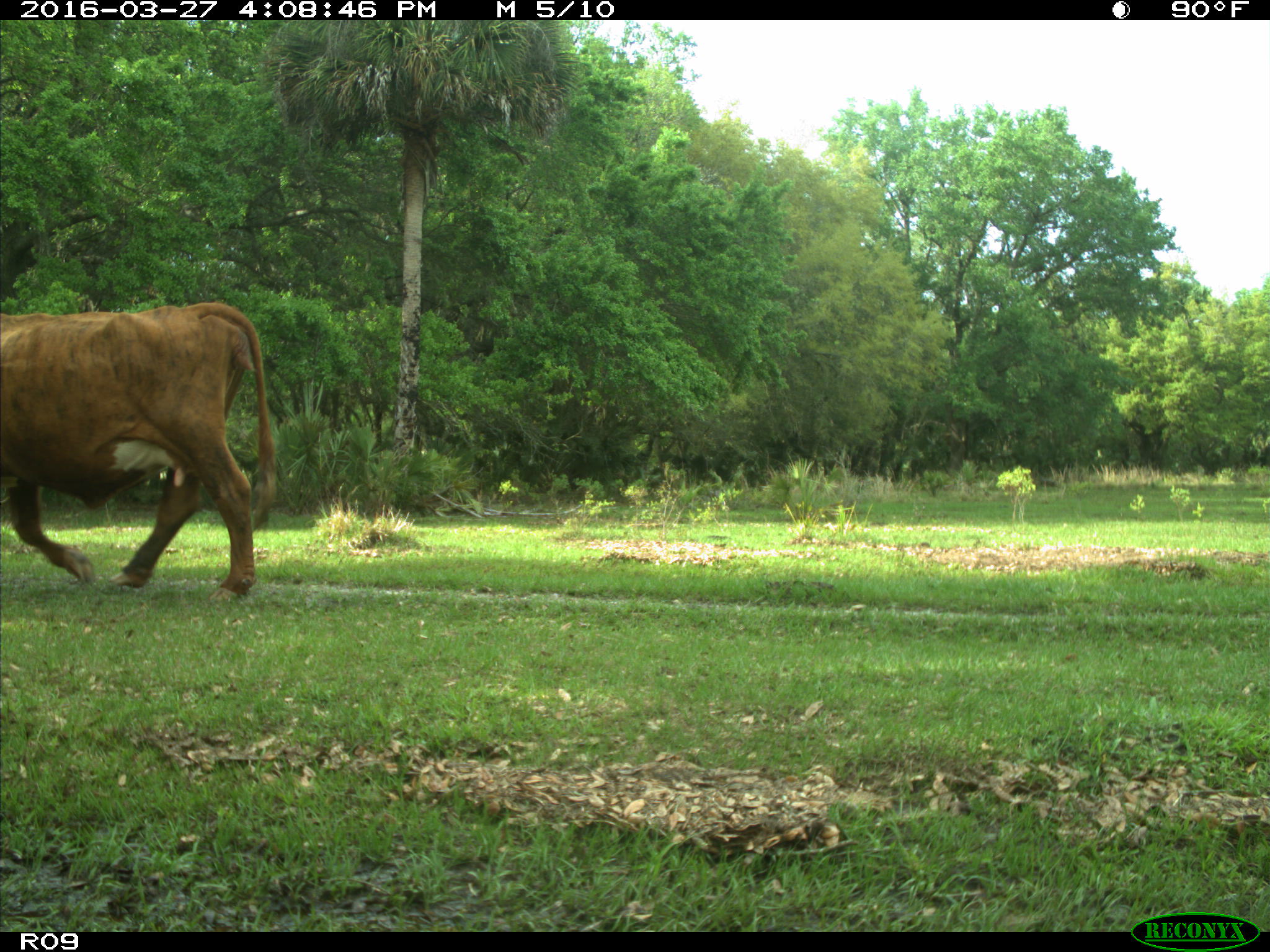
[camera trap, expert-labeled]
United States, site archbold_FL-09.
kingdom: Animalia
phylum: Chordata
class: Mammalia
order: Artiodactyla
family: Bovidae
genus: Bos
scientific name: Bos taurus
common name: domestic cow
Bos taurus (domestic cow).